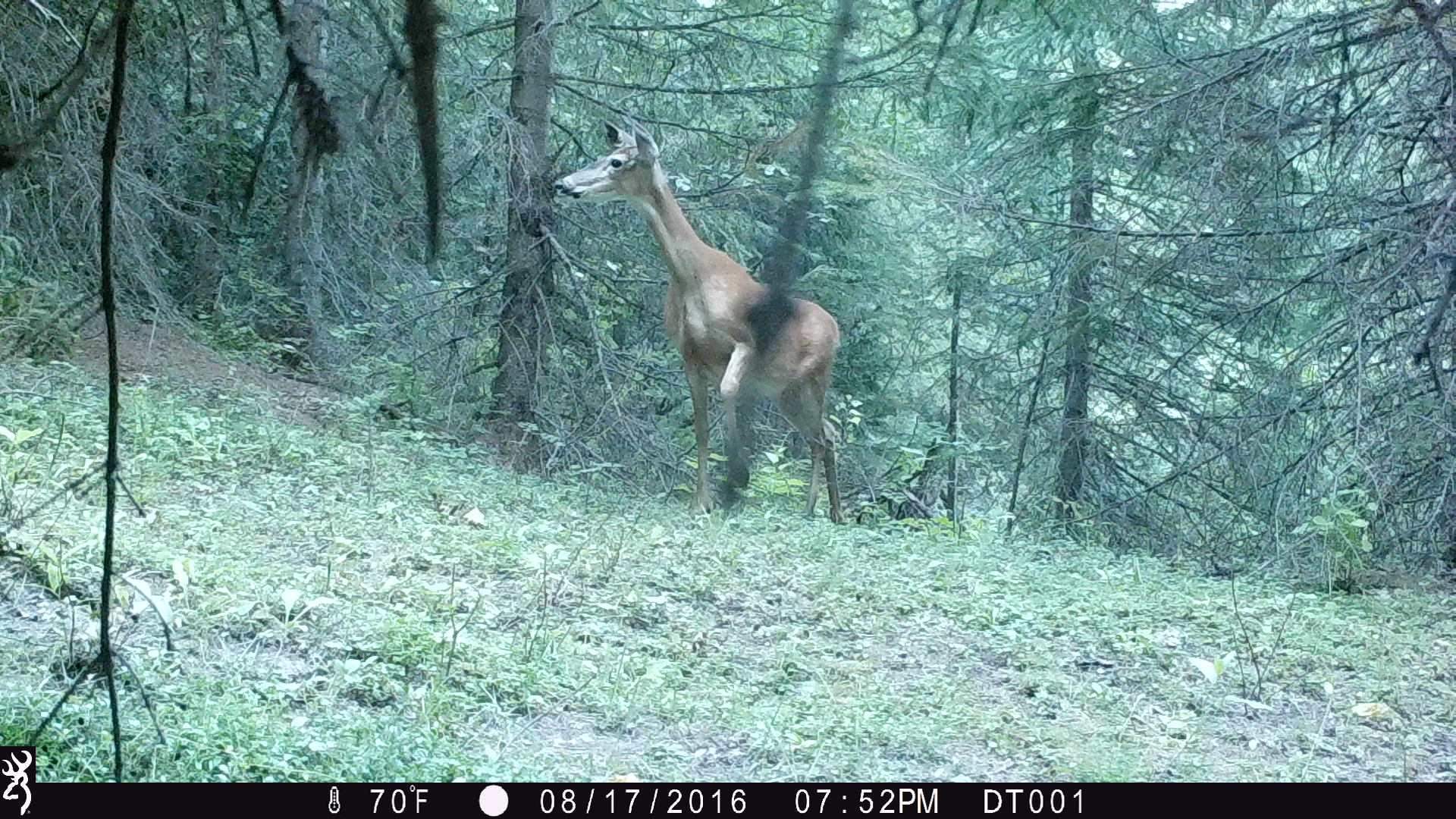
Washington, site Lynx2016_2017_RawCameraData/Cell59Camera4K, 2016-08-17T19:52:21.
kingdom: Animalia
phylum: Chordata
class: Mammalia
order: Artiodactyla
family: Cervidae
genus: Odocoileus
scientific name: Odocoileus virginianus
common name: white-tailed deer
Odocoileus virginianus (white-tailed deer). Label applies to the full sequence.